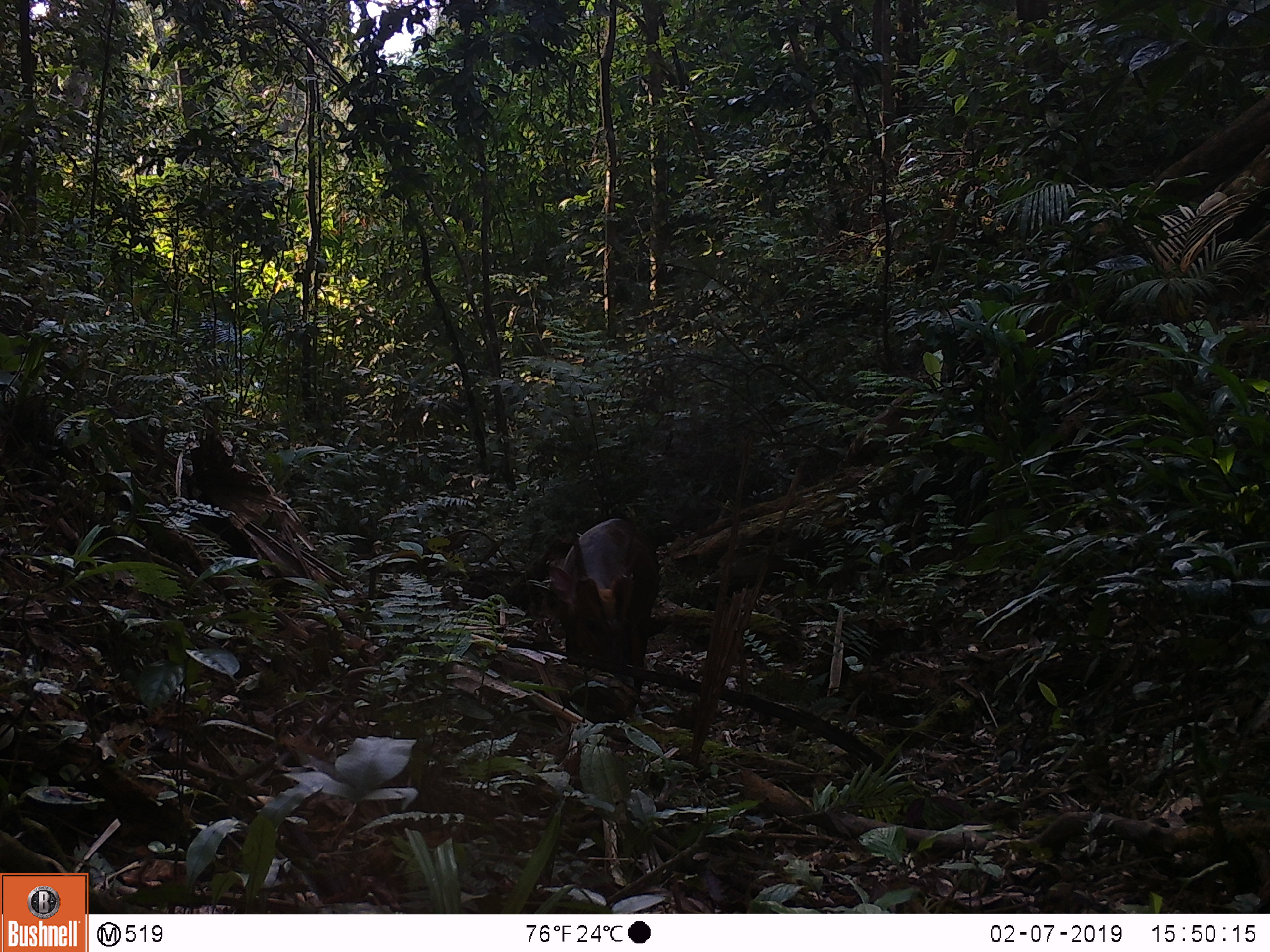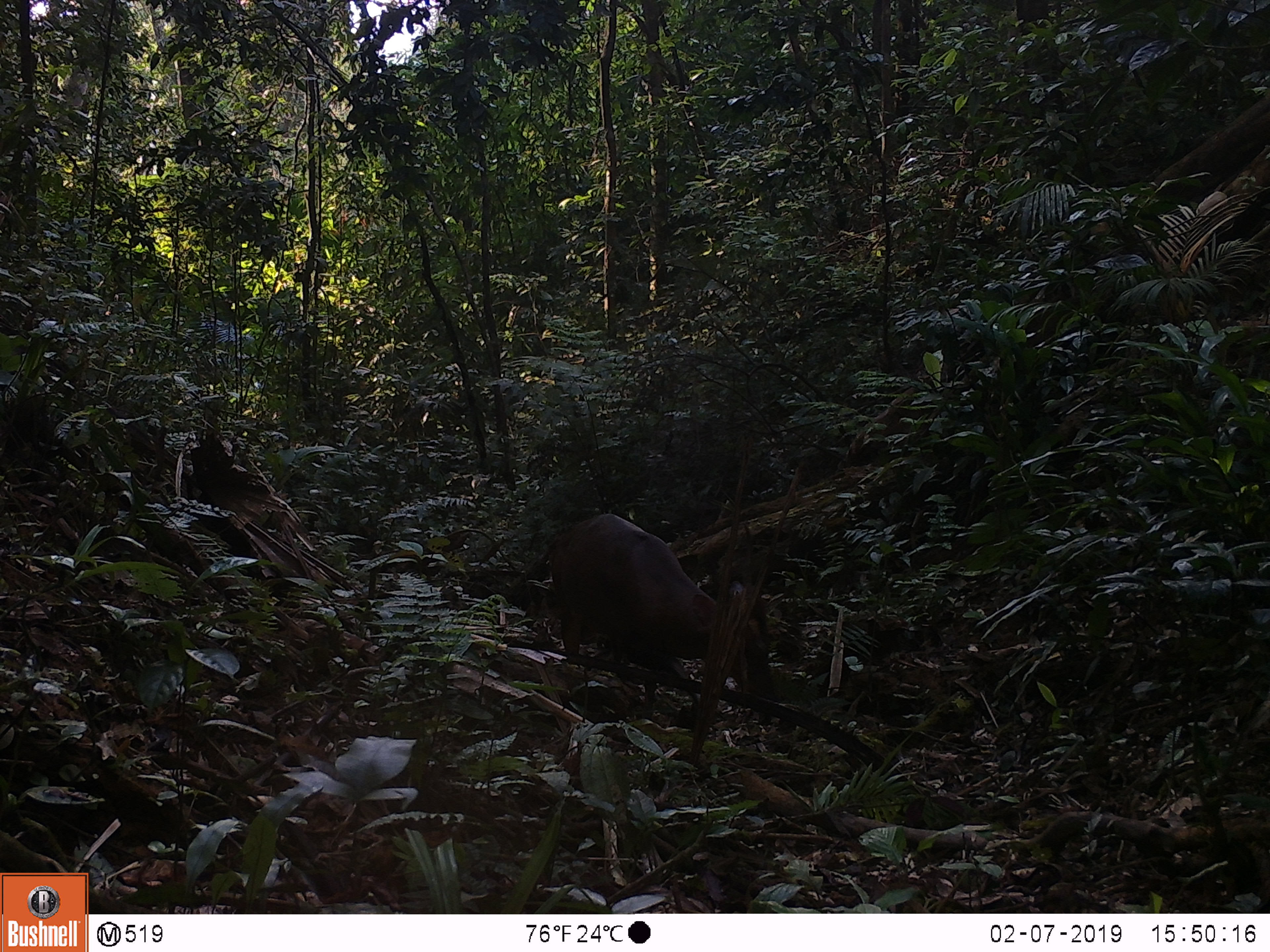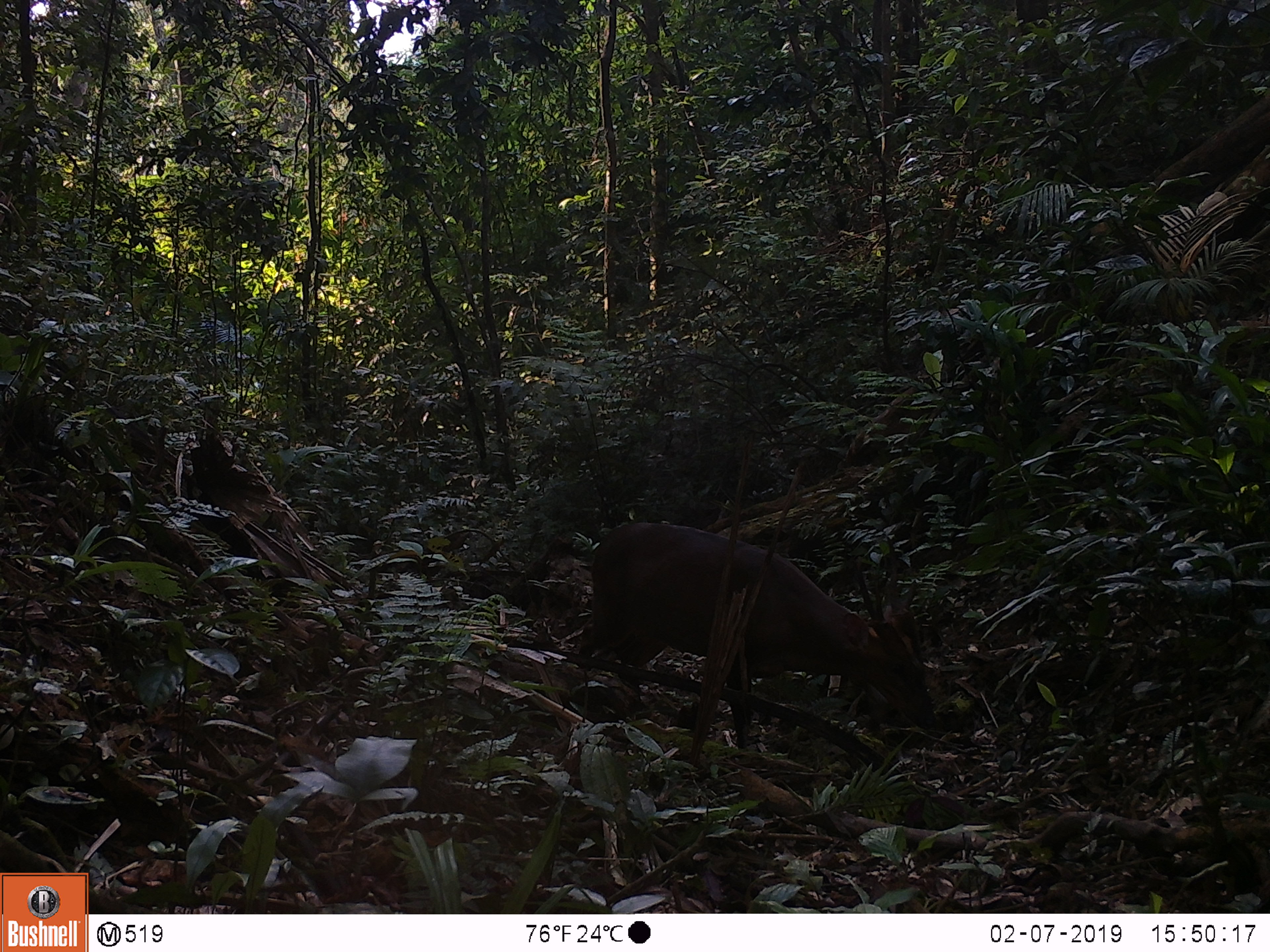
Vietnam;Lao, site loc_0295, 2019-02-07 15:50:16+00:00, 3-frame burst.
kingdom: Animalia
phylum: Chordata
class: Mammalia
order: Artiodactyla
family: Cervidae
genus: Muntiacus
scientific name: Muntiacus vuquangensis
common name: large-antlered muntjac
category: large antlered muntjac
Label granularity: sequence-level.